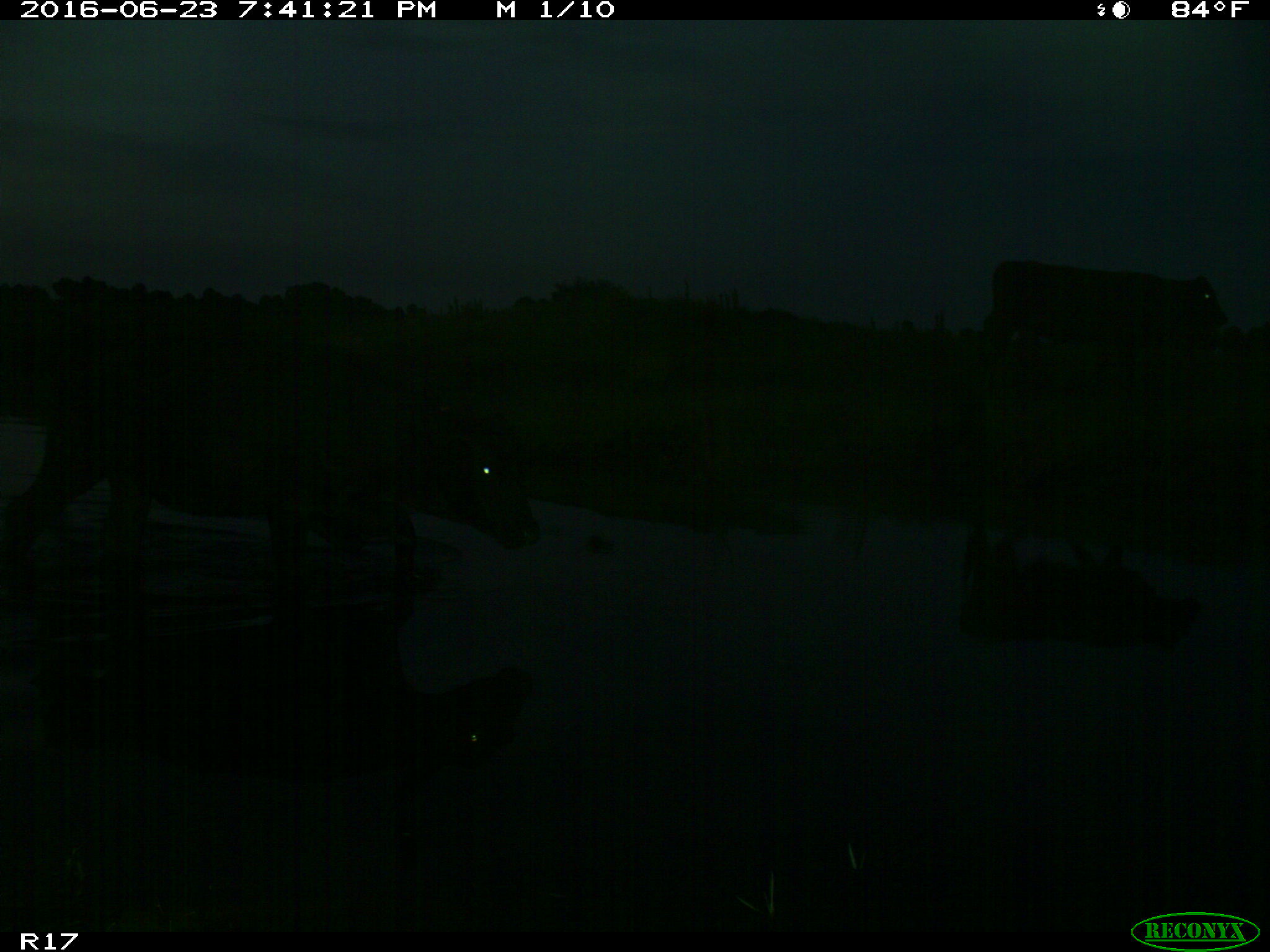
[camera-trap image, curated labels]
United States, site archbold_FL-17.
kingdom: Animalia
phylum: Chordata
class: Mammalia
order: Artiodactyla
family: Bovidae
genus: Bos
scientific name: Bos taurus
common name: domestic cow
Bos taurus (domestic cow).